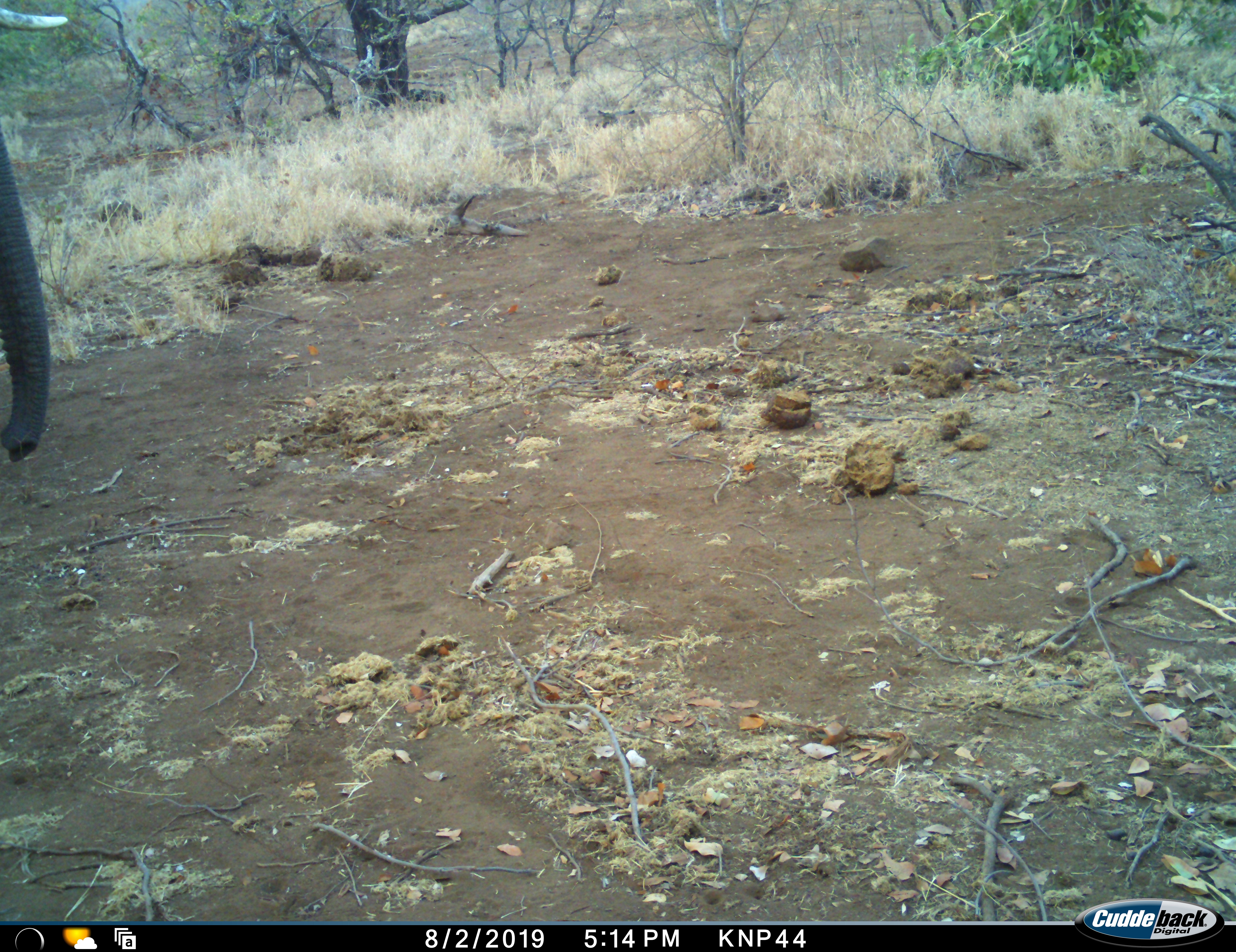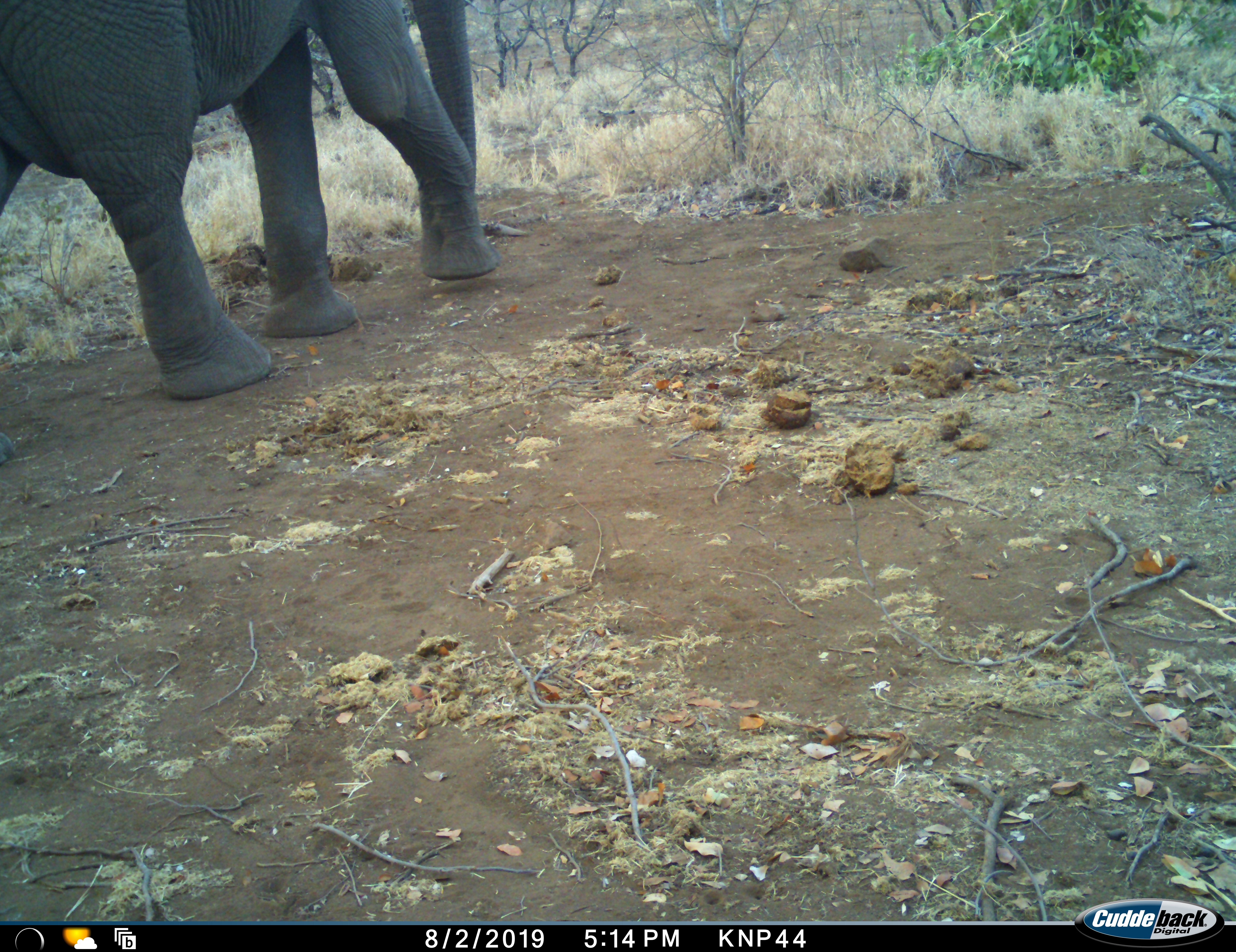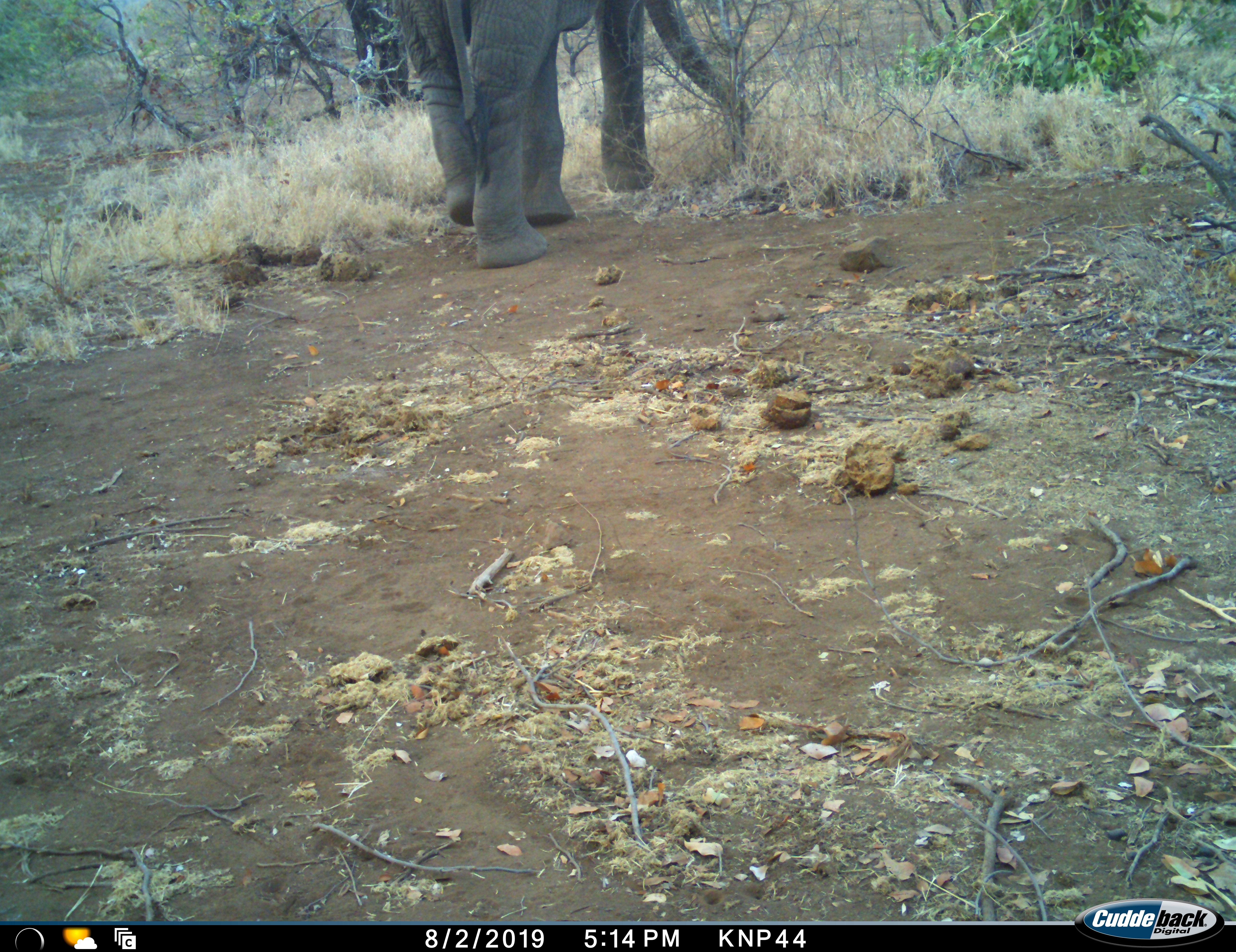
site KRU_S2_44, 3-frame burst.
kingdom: Animalia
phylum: Chordata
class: Mammalia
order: Proboscidea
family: Elephantidae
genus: Loxodonta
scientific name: Loxodonta africana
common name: african bush elephant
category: elephant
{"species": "elephant (african bush elephant) (Loxodonta africana)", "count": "1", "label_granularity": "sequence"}